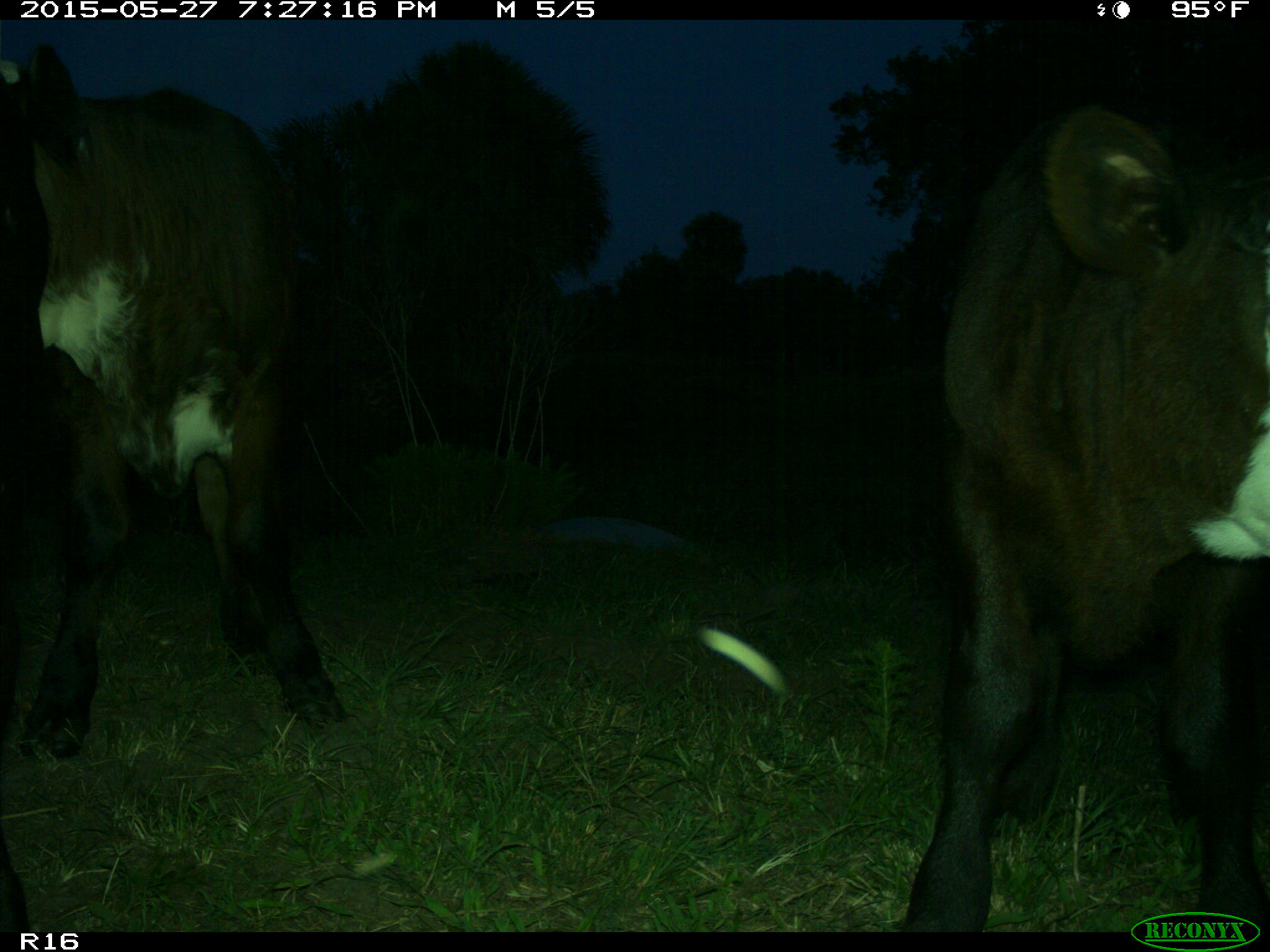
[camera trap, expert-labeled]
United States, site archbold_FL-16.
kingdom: Animalia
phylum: Chordata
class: Mammalia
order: Artiodactyla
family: Bovidae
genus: Bos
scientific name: Bos taurus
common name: domestic cow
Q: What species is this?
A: Bos taurus (domestic cow).